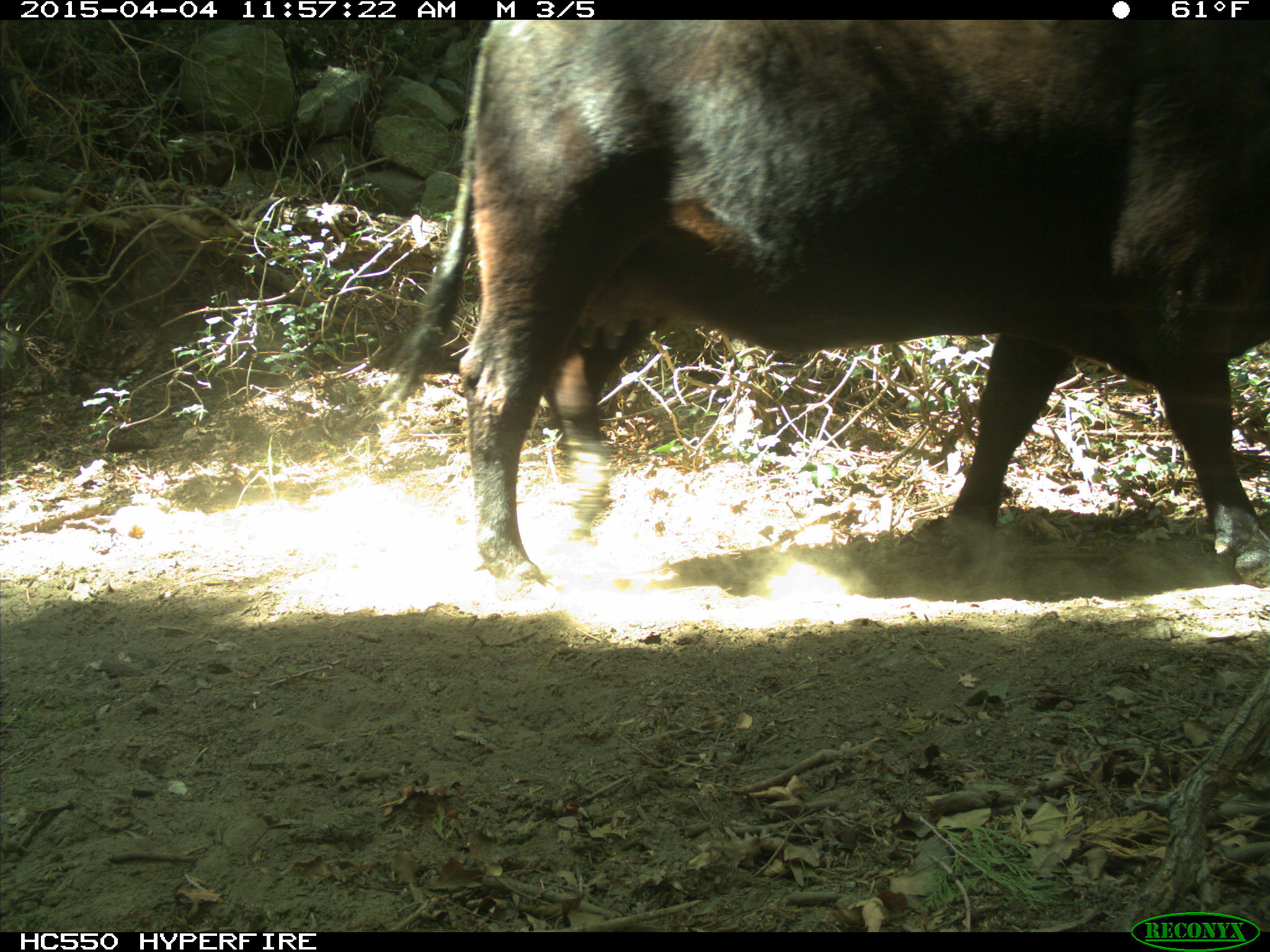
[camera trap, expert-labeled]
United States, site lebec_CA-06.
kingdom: Animalia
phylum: Chordata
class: Mammalia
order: Artiodactyla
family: Bovidae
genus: Bos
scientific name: Bos taurus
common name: domestic cow